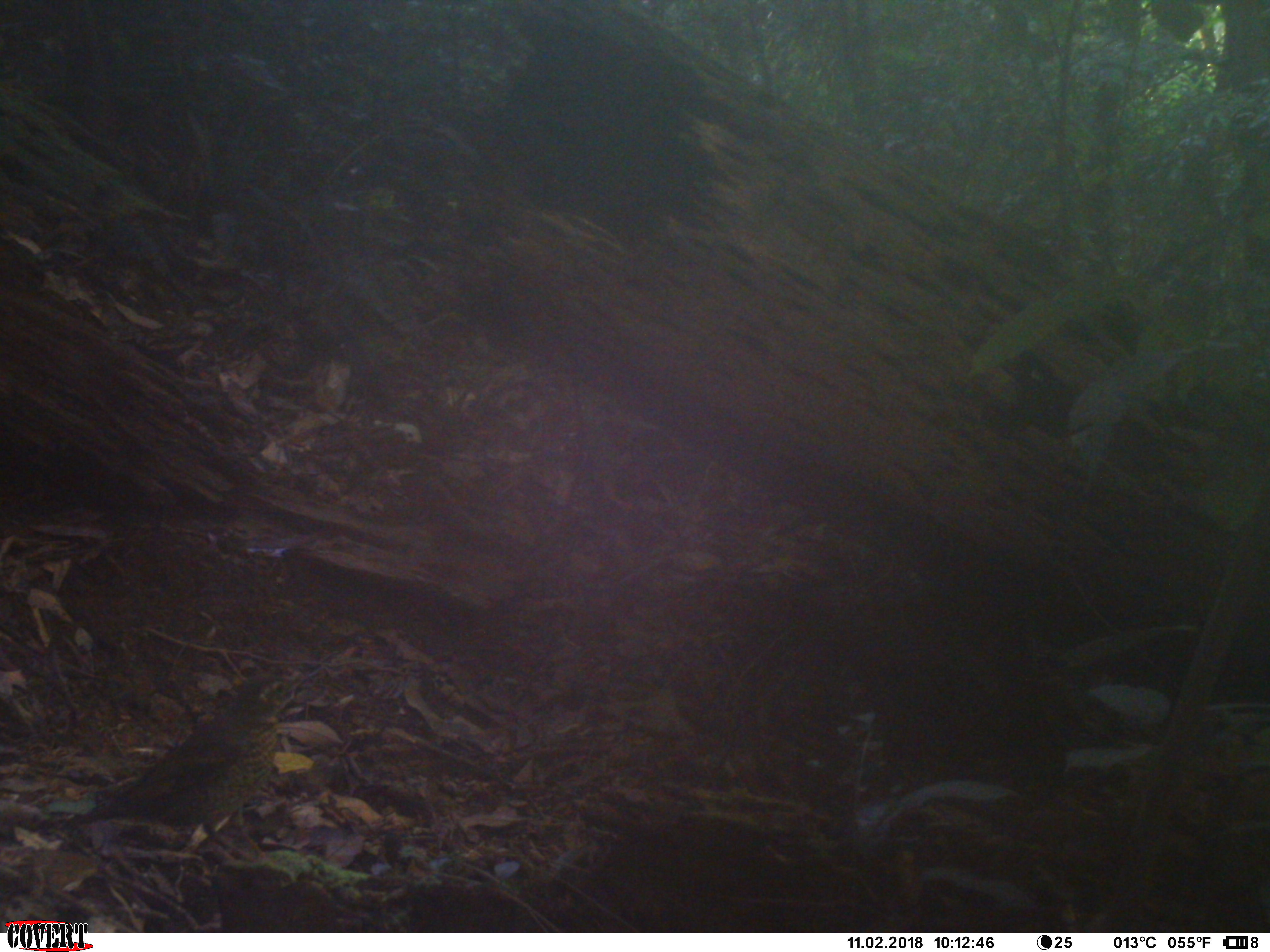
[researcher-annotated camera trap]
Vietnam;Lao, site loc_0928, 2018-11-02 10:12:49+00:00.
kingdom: Animalia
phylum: Chordata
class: Aves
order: Passeriformes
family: Turdidae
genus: Geokichla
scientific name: Geokichla sibirica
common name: siberian thrush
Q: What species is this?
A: Siberian thrush (Geokichla sibirica).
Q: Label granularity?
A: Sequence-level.